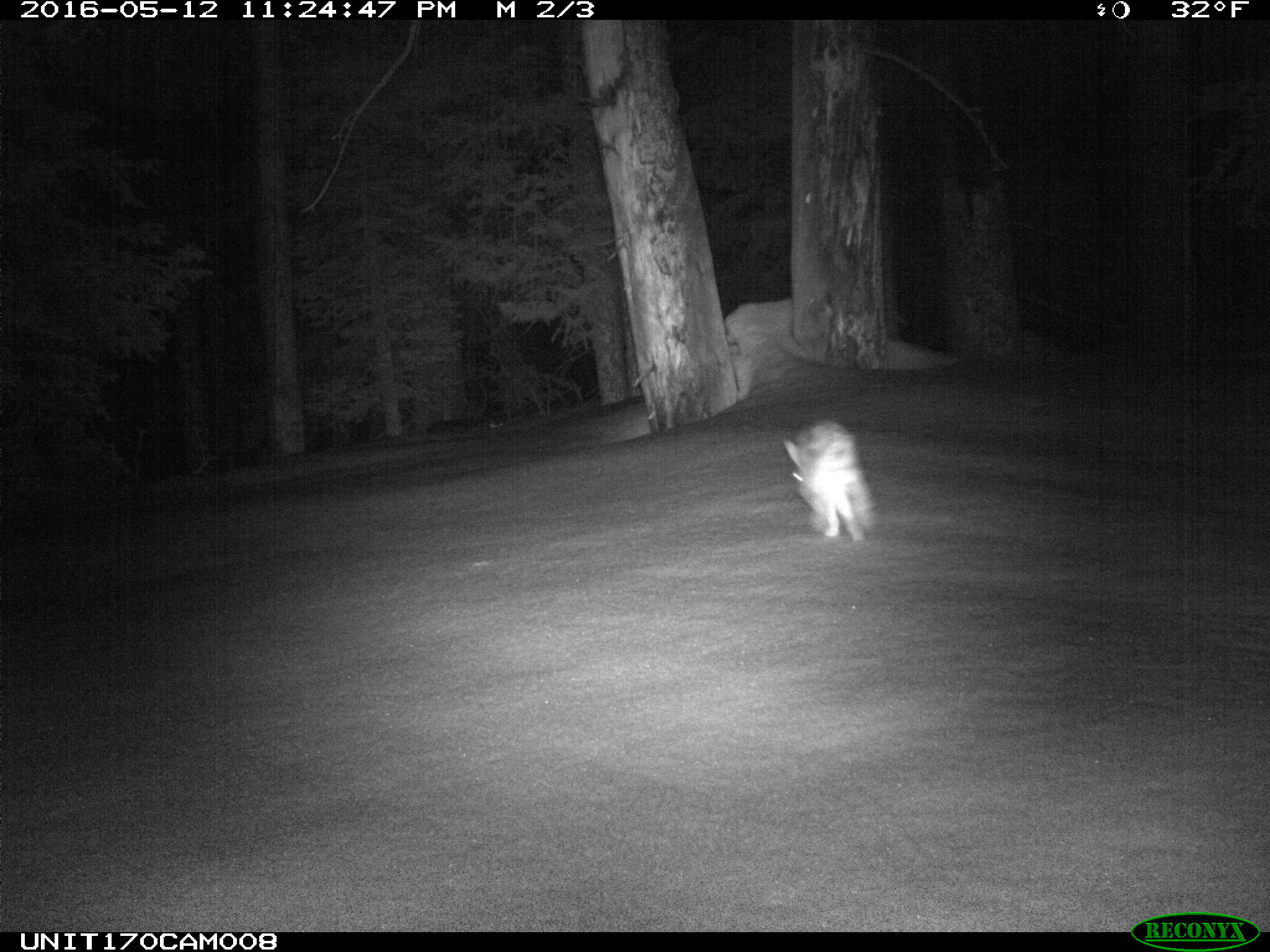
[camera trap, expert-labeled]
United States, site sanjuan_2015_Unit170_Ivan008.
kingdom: Animalia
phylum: Chordata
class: Mammalia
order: Lagomorpha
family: Leporidae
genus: Lepus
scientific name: Lepus americanus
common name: snowshoe hare